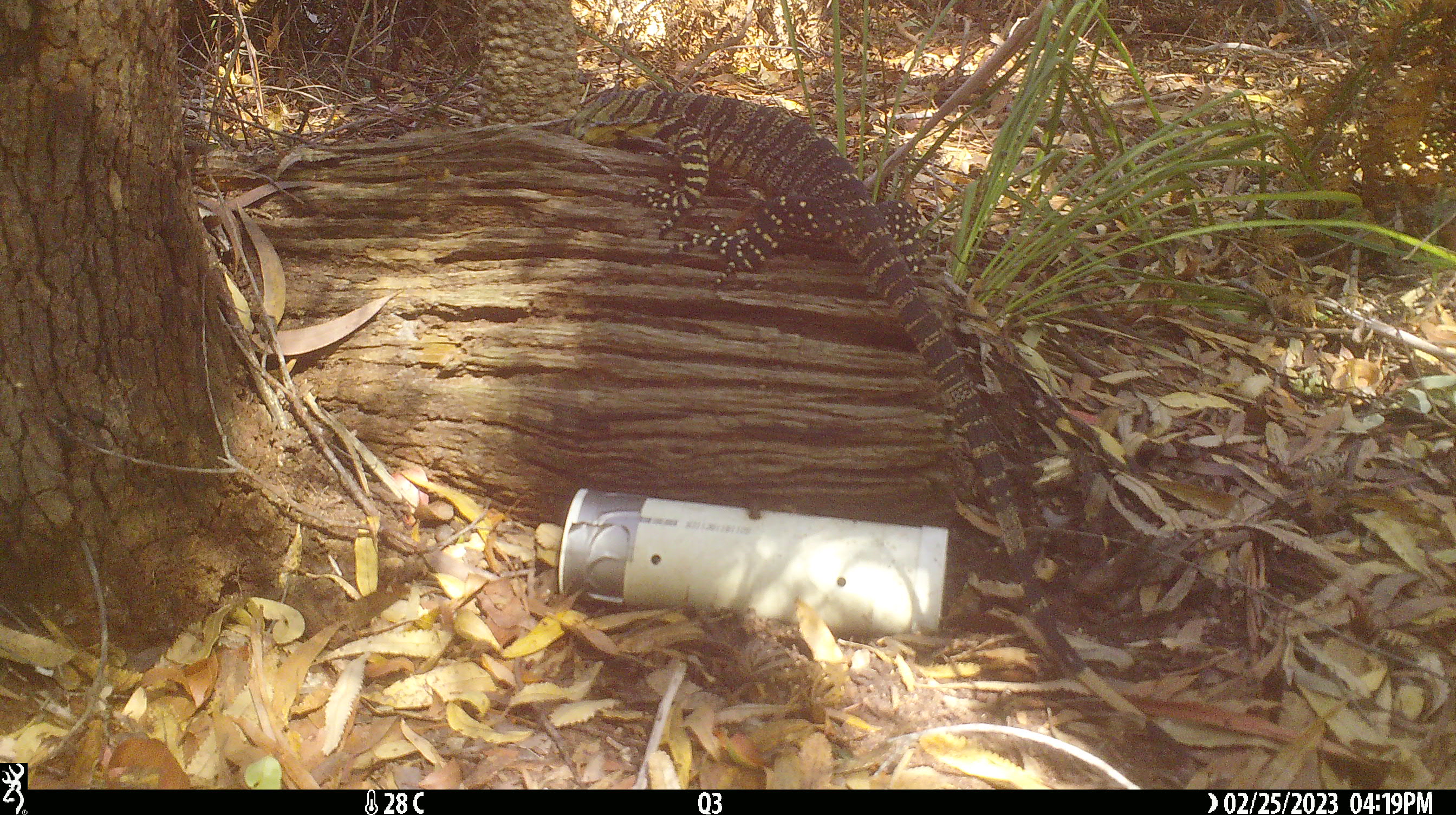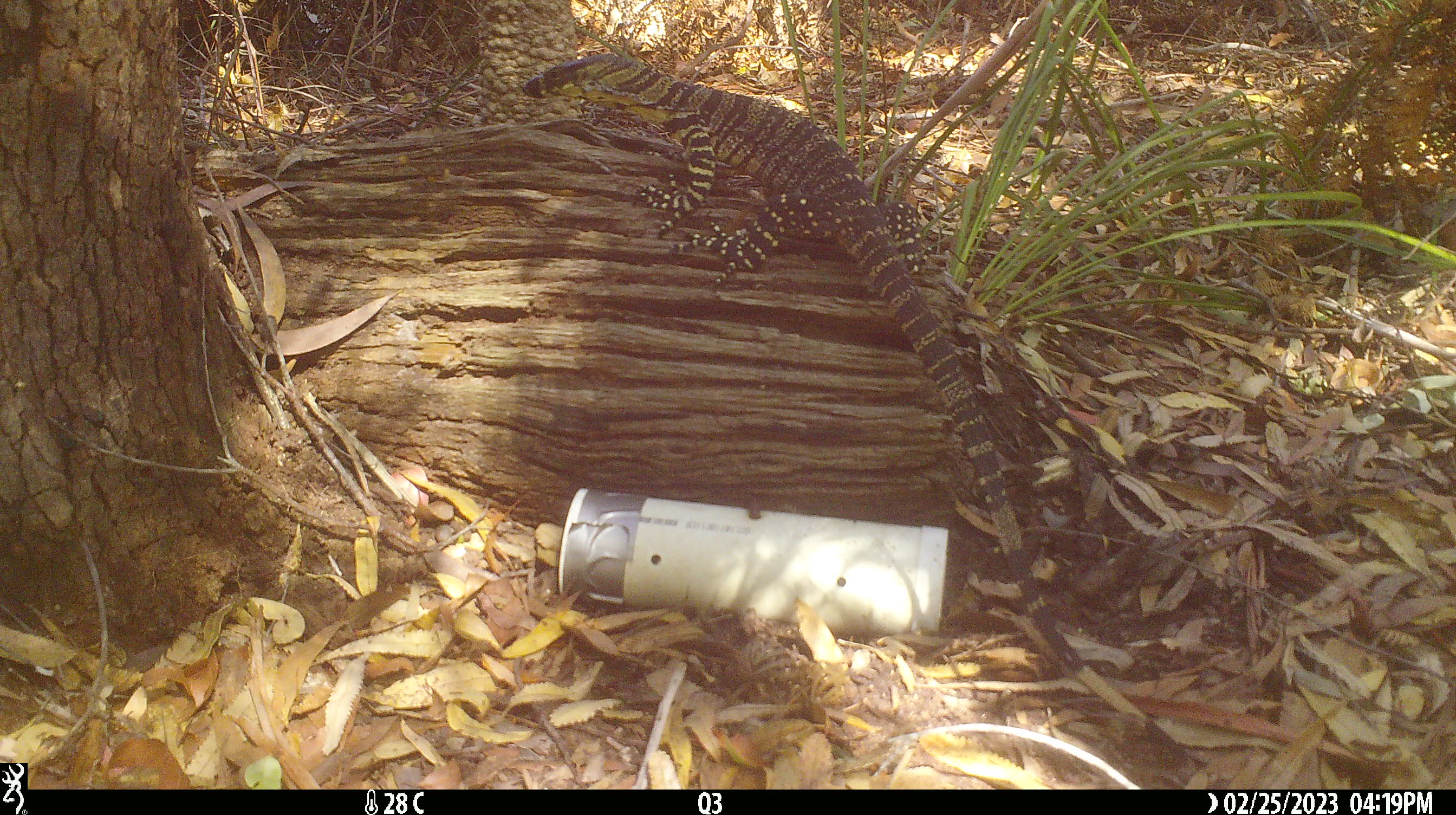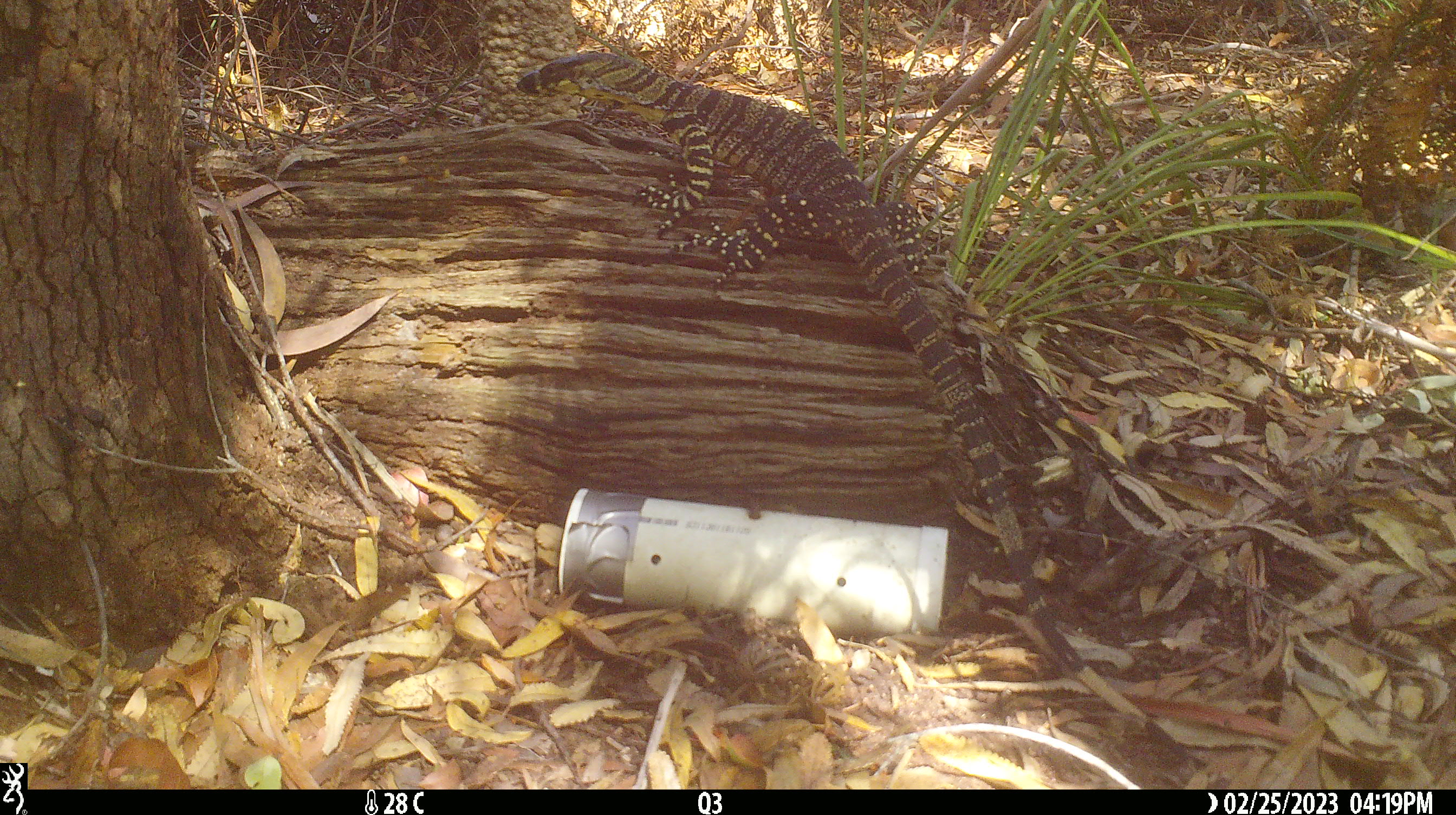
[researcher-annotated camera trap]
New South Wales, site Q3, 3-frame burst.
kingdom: Animalia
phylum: Chordata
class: Reptilia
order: Squamata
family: Varanidae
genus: Varanus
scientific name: Varanus varius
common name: lace monitor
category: goanna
Goanna (lace monitor) (Varanus varius).